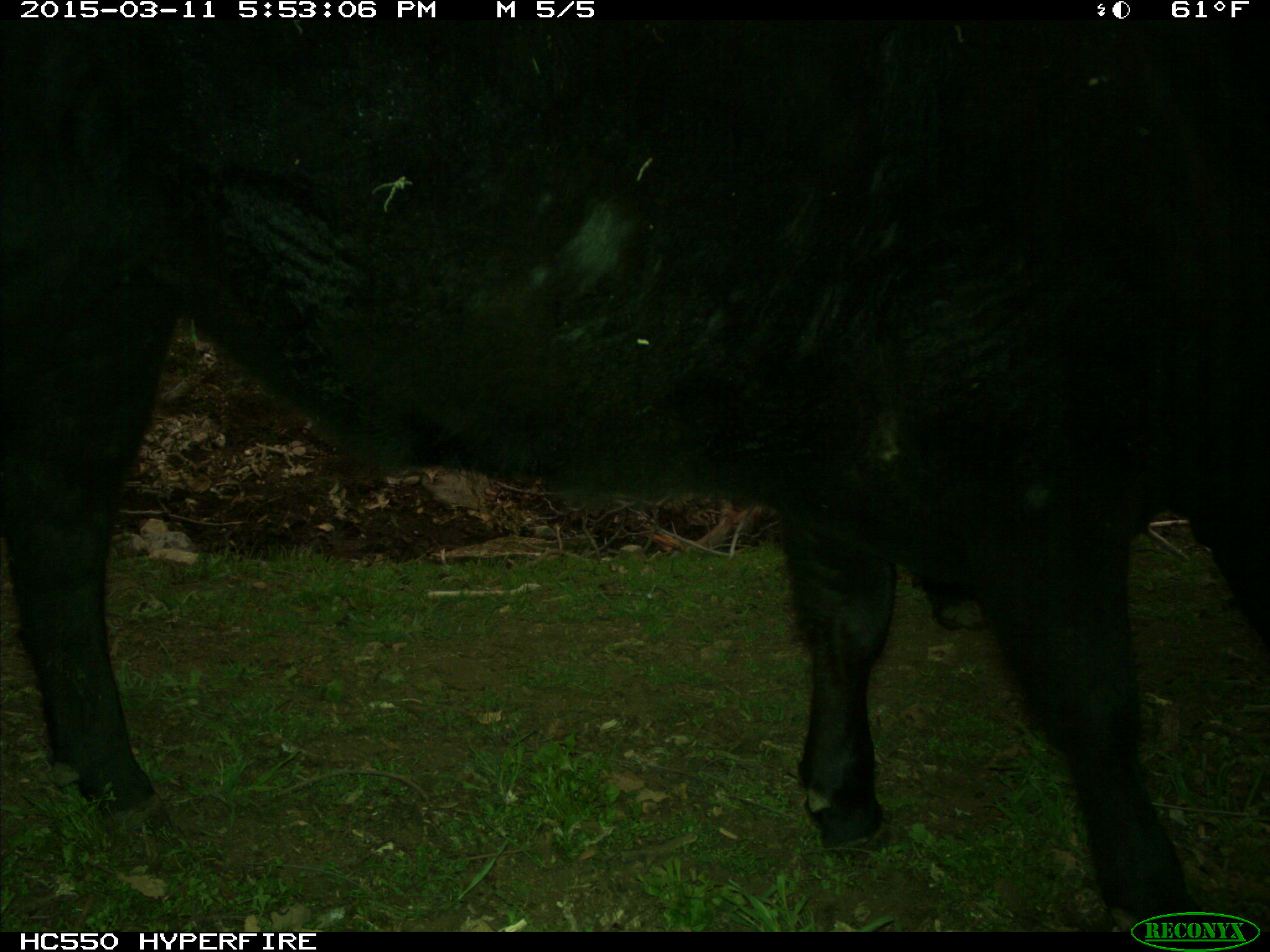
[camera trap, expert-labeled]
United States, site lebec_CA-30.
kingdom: Animalia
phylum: Chordata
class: Mammalia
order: Artiodactyla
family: Bovidae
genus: Bos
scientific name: Bos taurus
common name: domestic cow